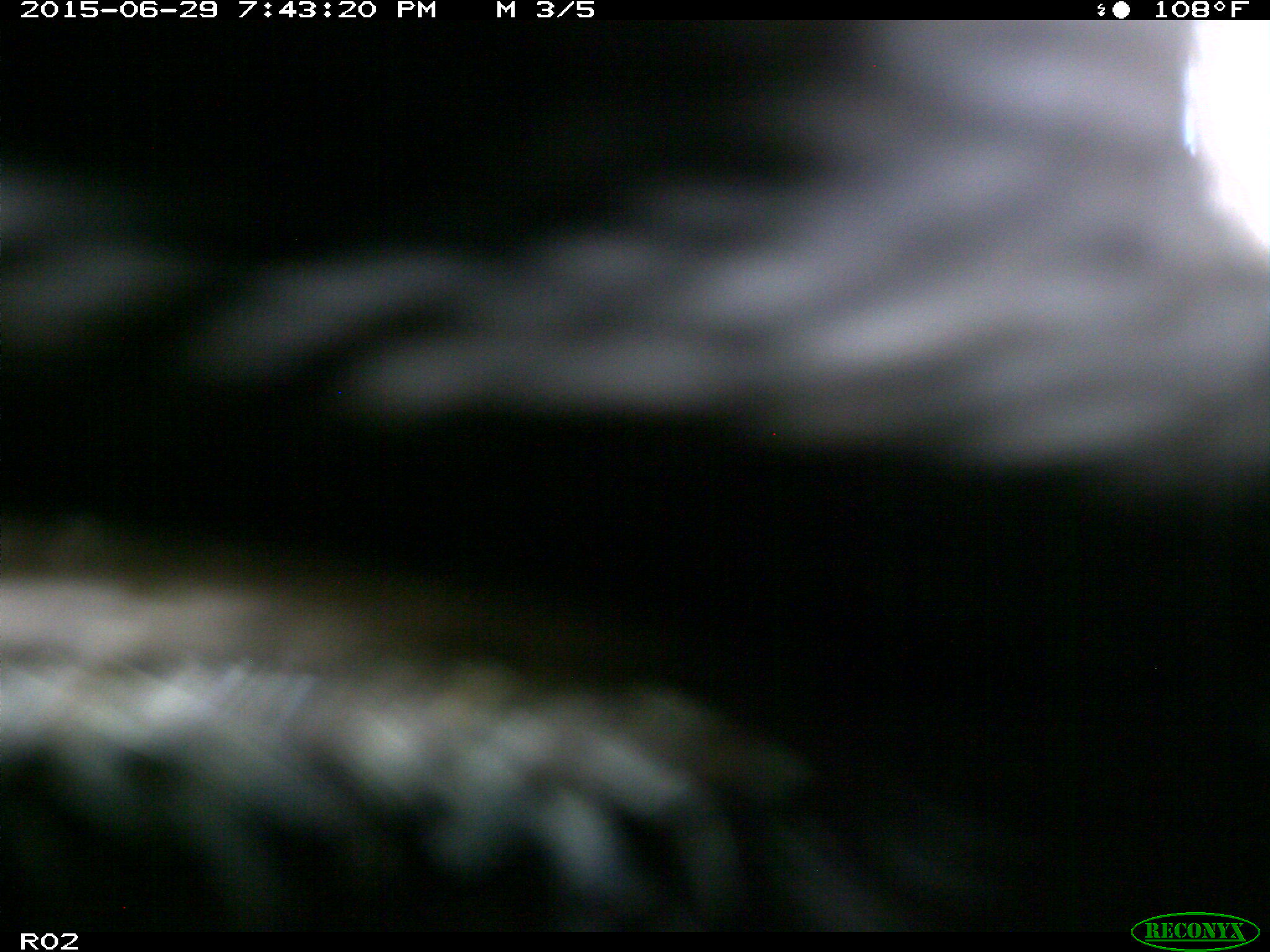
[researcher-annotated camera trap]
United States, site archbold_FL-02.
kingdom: Animalia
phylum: Chordata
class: Mammalia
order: Artiodactyla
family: Bovidae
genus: Bos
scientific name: Bos taurus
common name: domestic cow